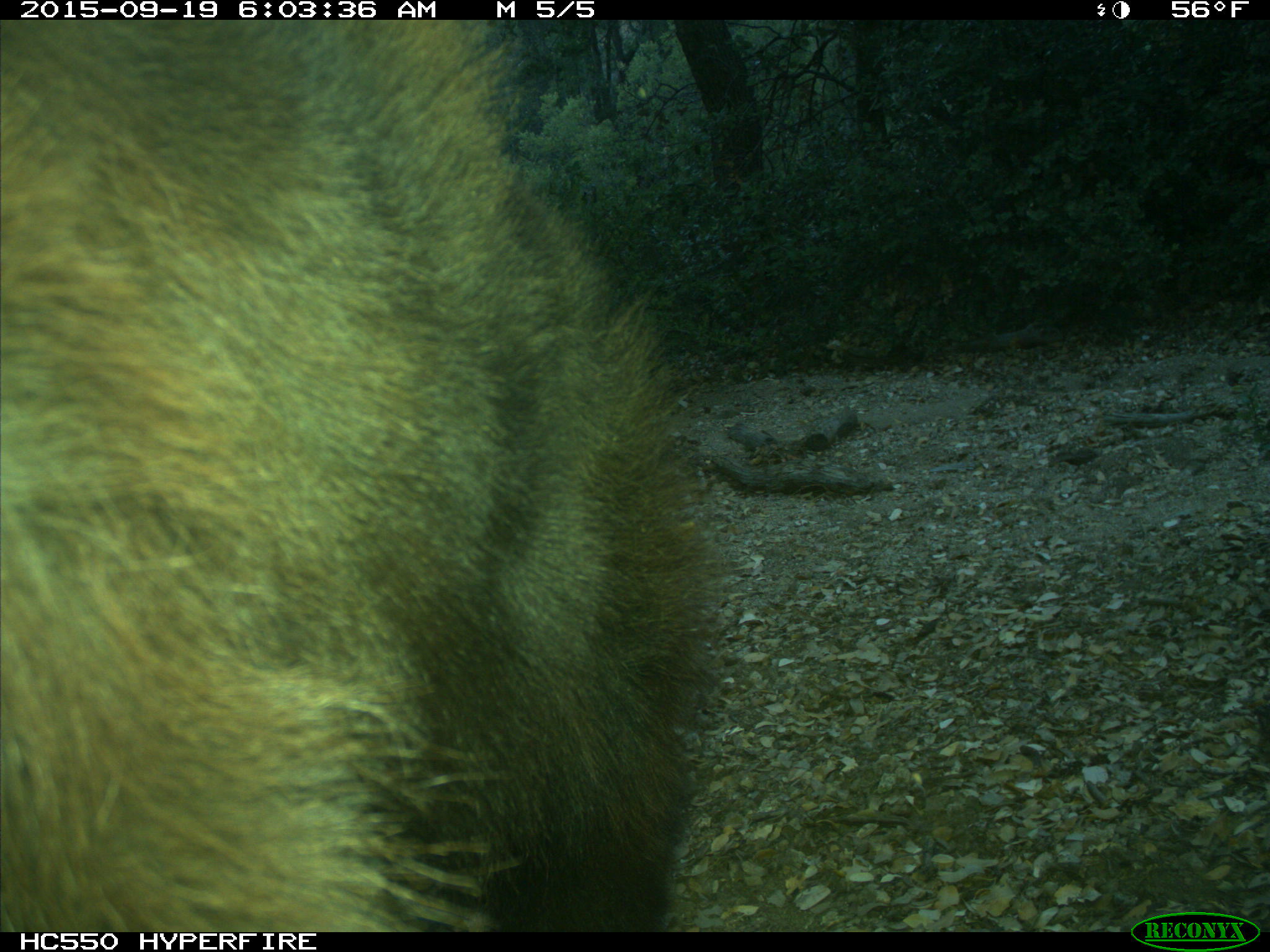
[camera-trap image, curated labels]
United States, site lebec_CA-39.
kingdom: Animalia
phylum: Chordata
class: Mammalia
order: Carnivora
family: Ursidae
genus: Ursus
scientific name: Ursus americanus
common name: american black bear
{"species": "Ursus americanus (american black bear)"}